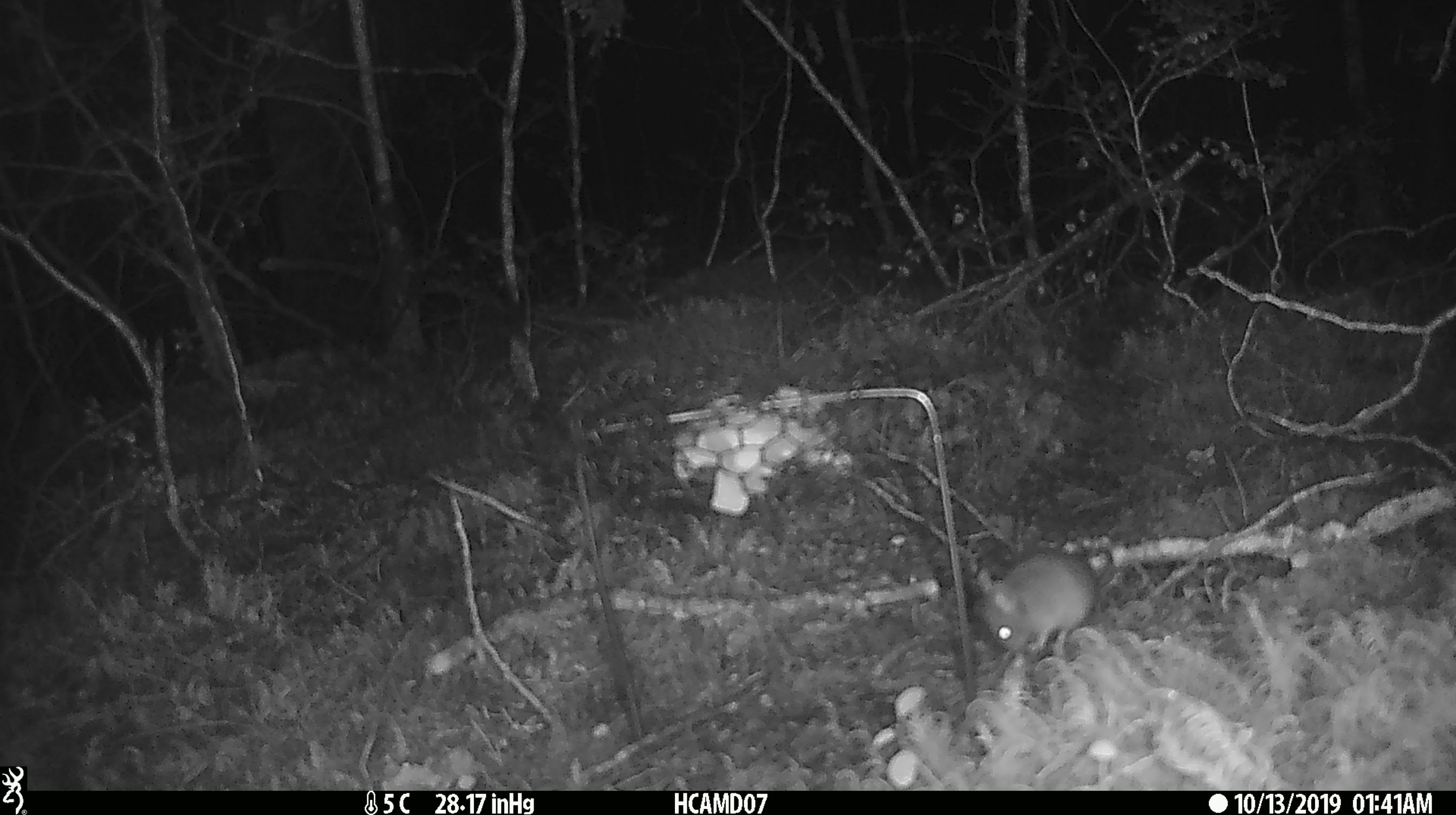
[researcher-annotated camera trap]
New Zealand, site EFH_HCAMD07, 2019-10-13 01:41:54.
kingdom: Animalia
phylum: Chordata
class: Mammalia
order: Rodentia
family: Muridae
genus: Mus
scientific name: Mus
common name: mouse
Mouse (Mus).